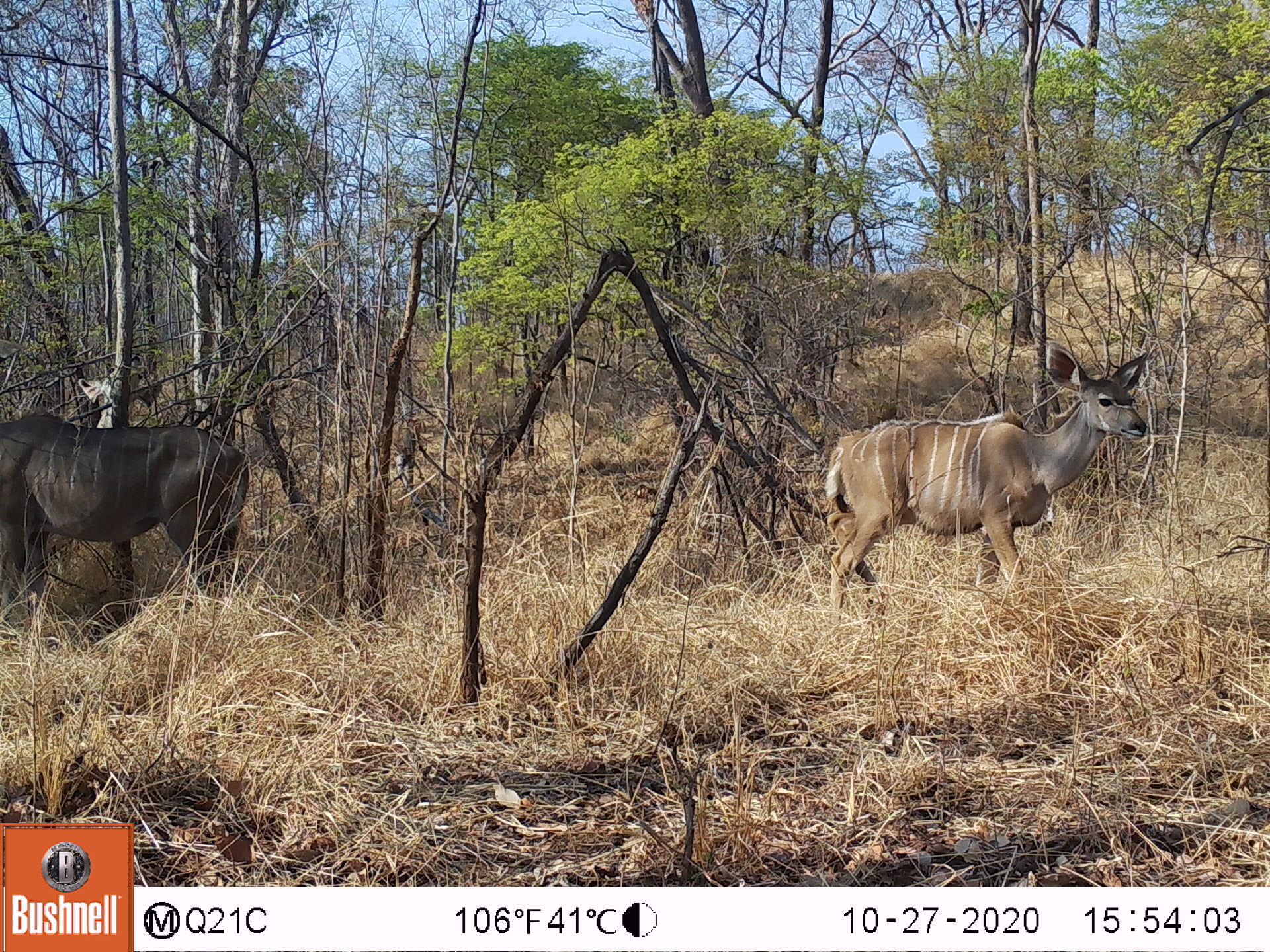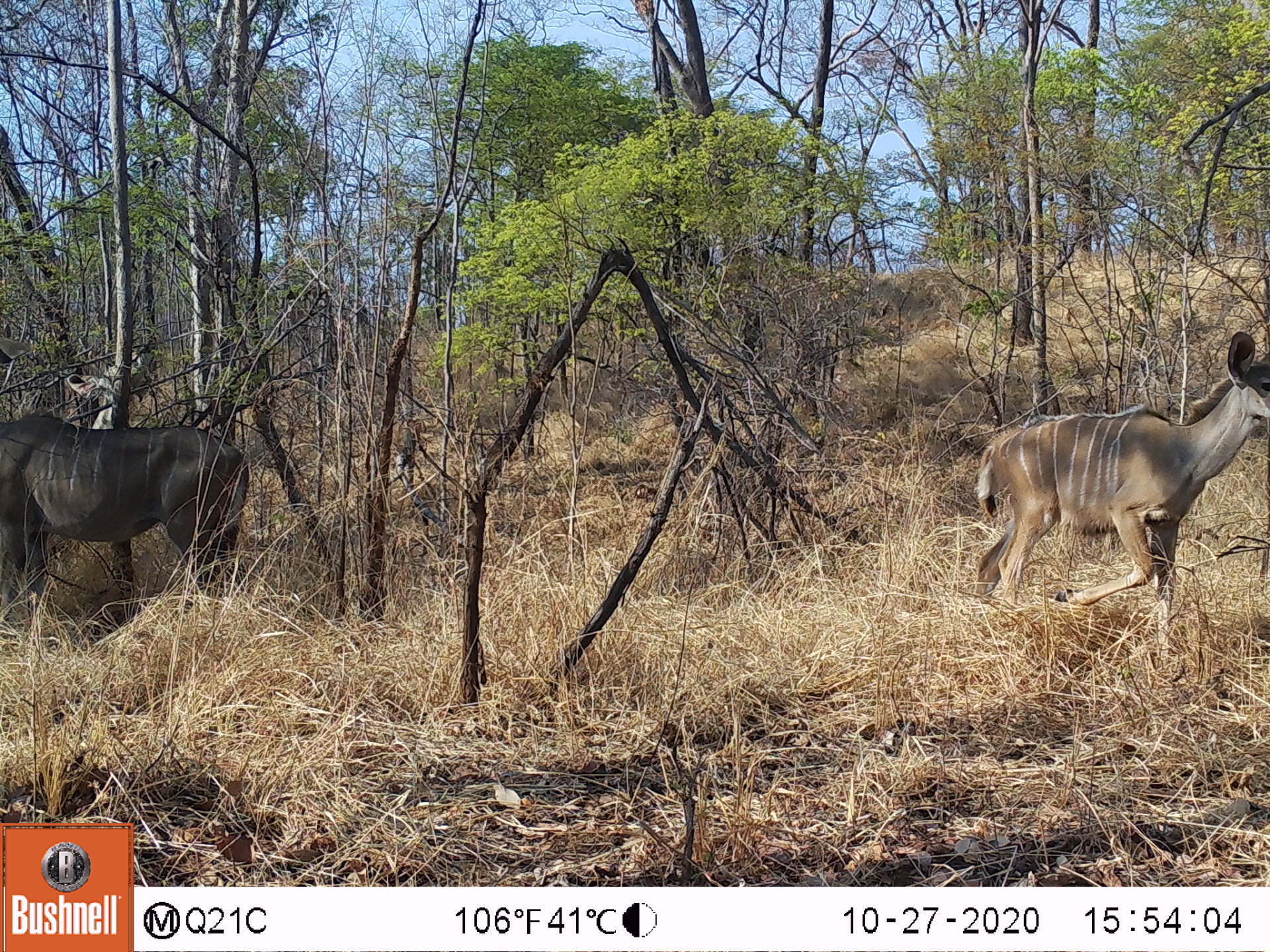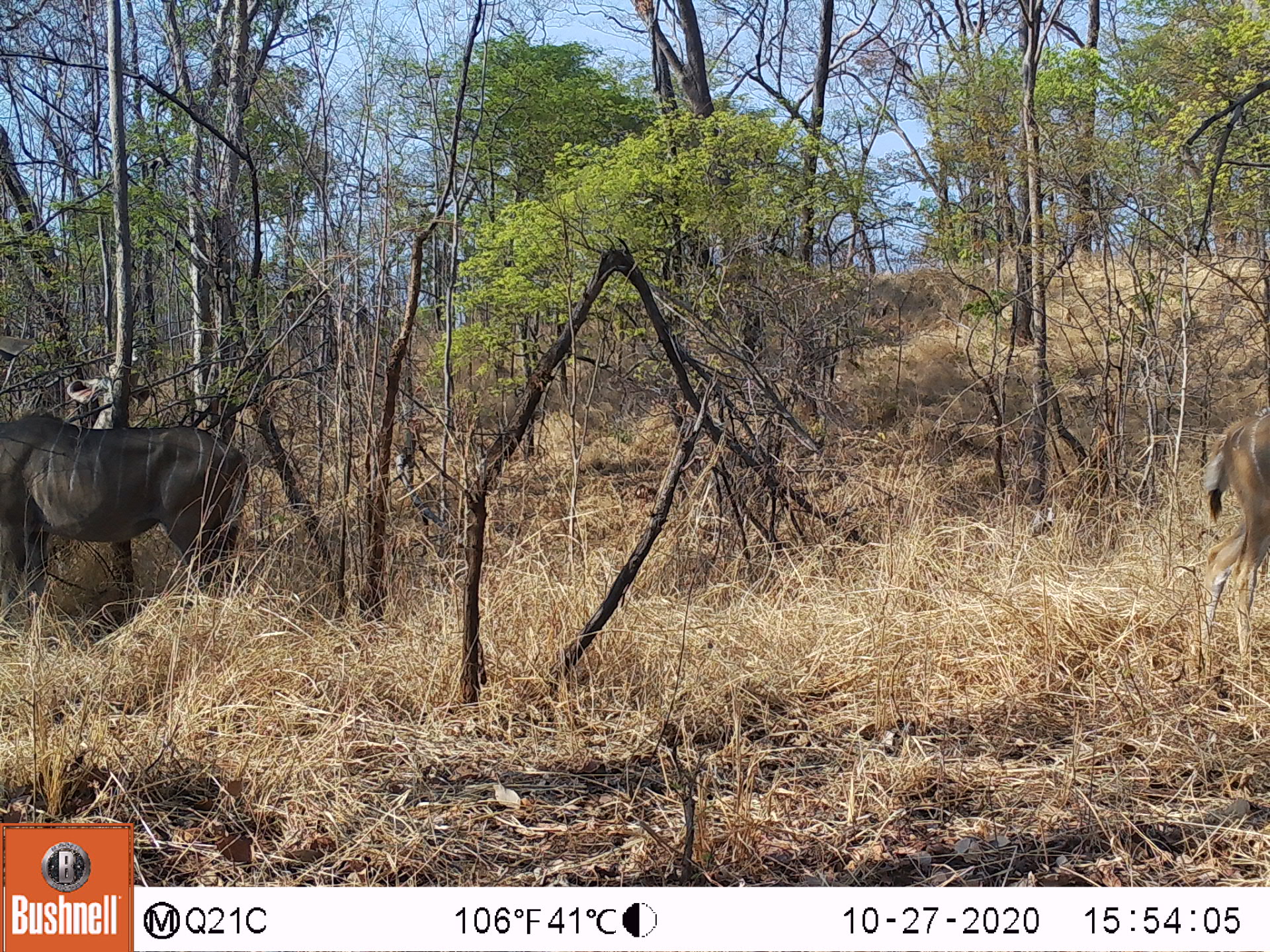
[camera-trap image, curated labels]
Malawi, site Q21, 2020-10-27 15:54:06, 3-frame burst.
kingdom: Animalia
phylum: Chordata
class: Mammalia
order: Artiodactyla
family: Bovidae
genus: Tragelaphus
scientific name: Tragelaphus strepsiceros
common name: greater kudu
Greater kudu (Tragelaphus strepsiceros), count 2.